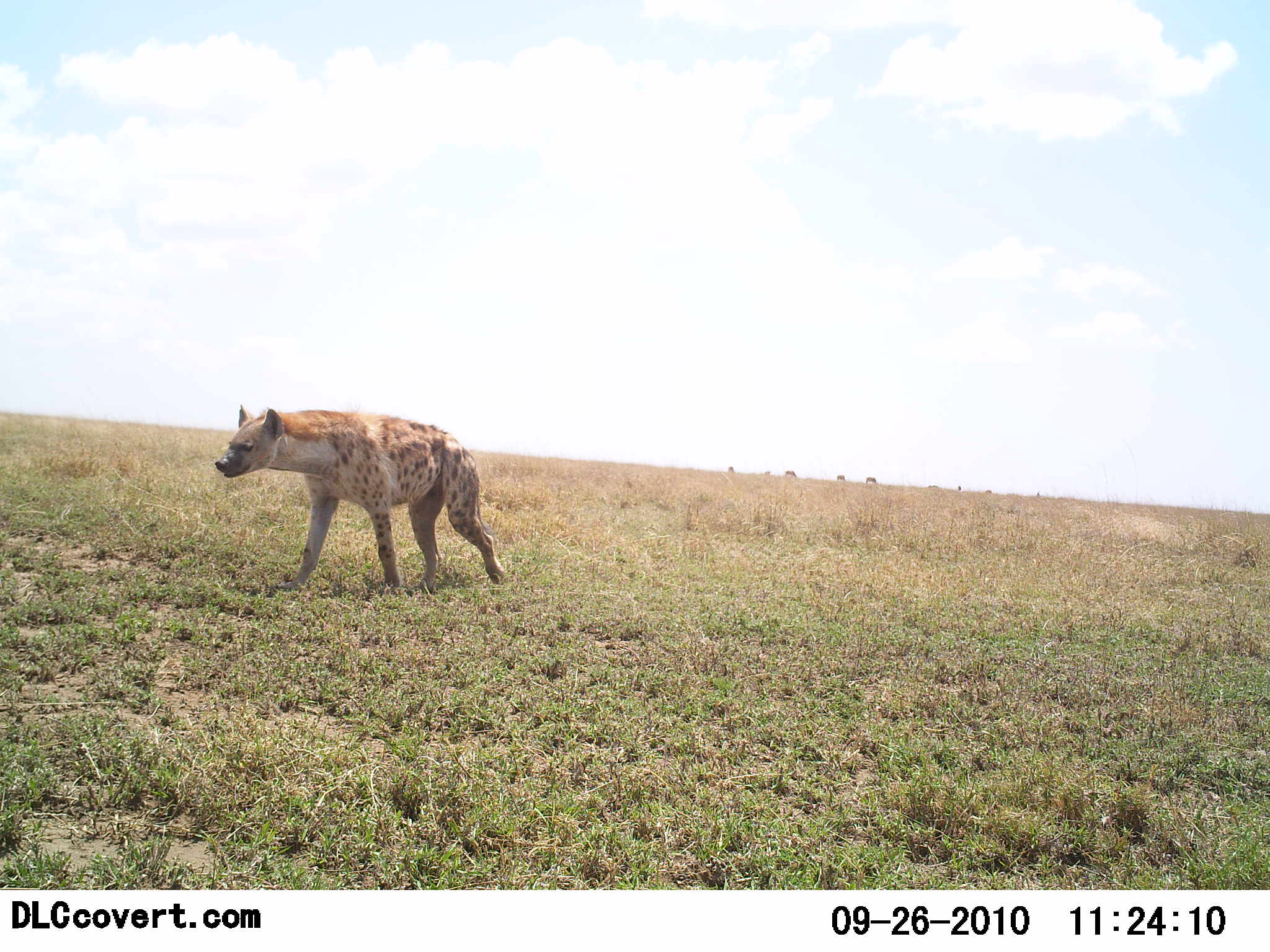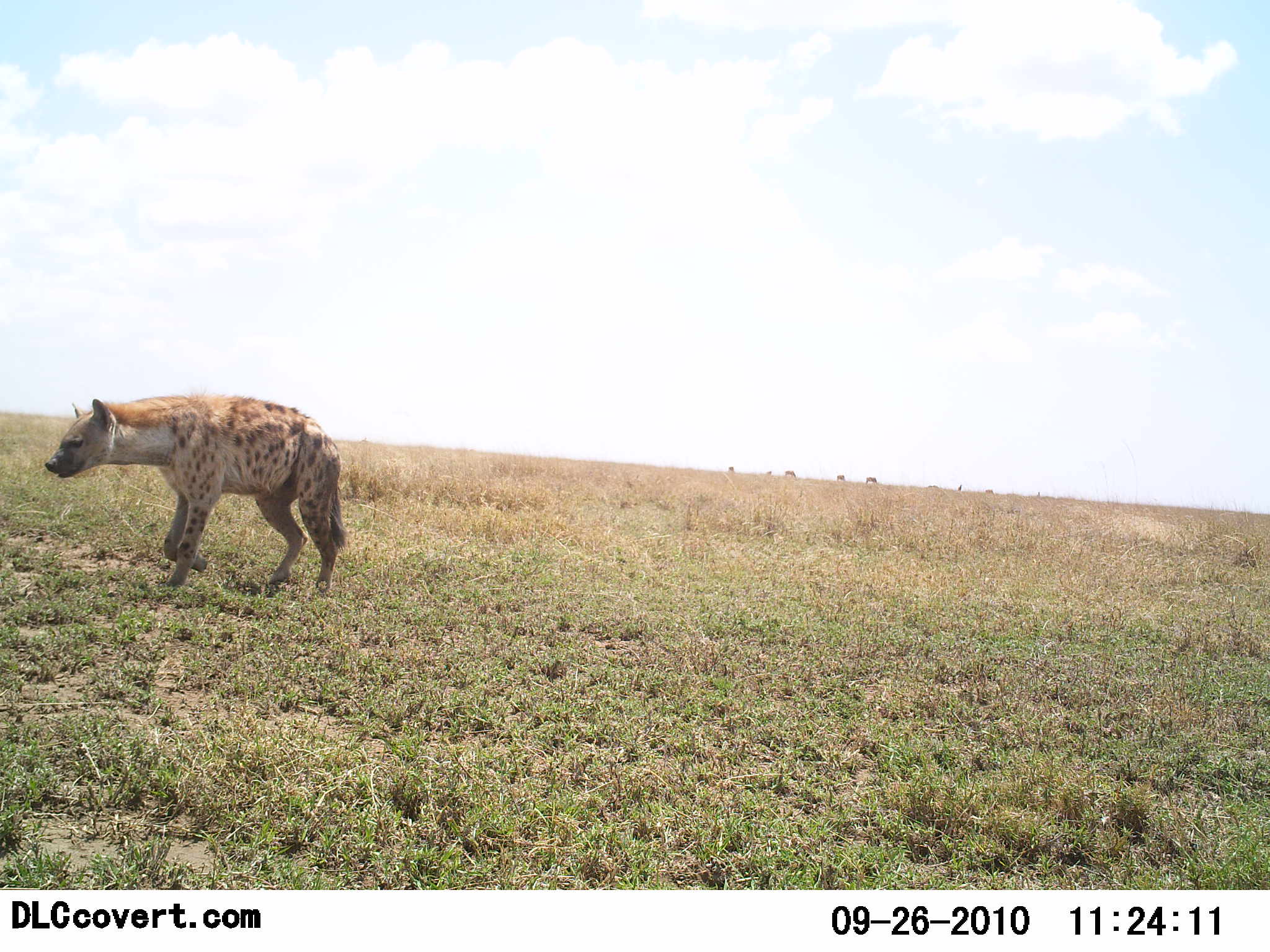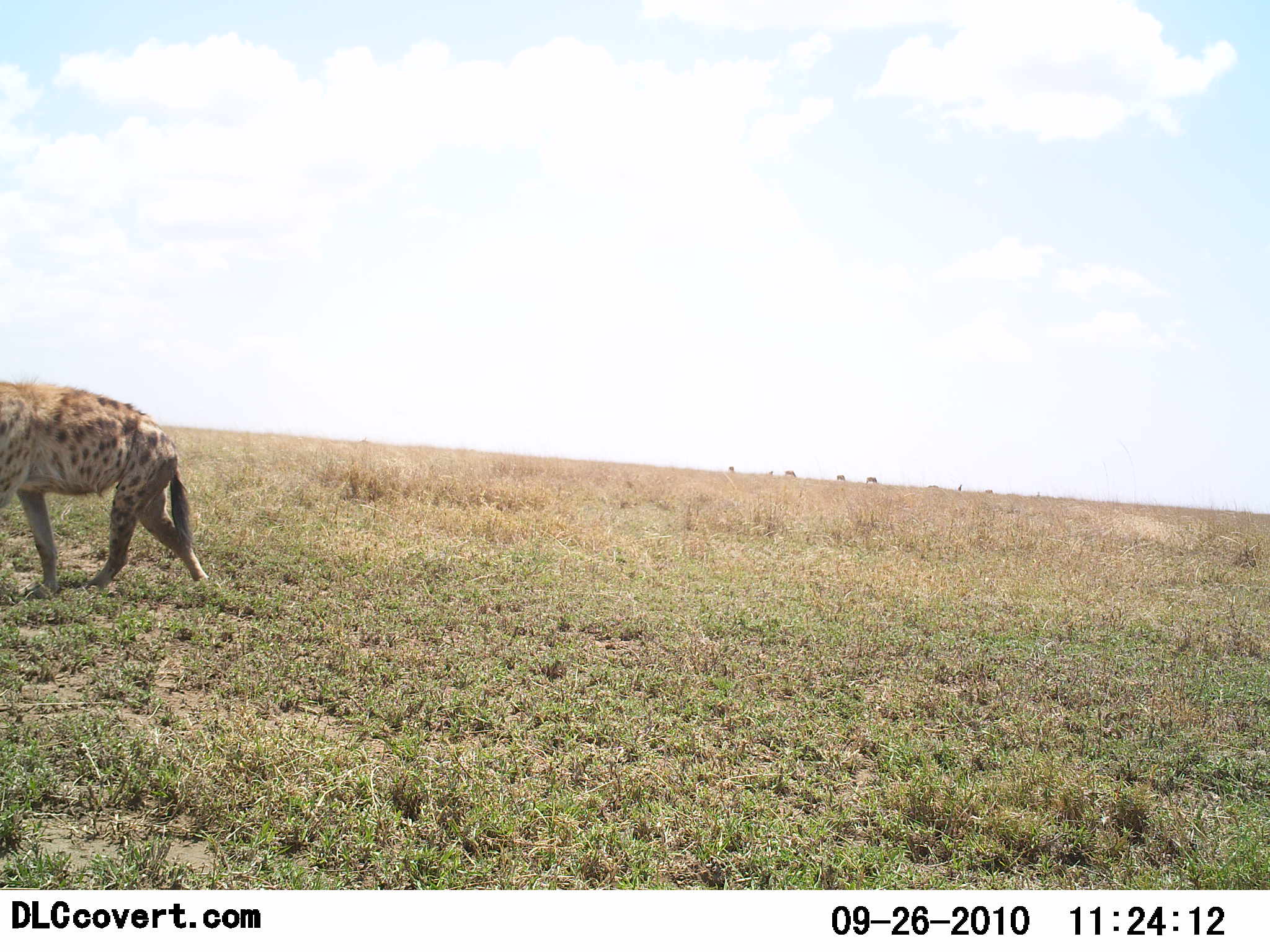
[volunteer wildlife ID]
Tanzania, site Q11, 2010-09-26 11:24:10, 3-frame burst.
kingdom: Animalia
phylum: Chordata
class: Mammalia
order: Carnivora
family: Hyaenidae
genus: Crocuta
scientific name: Crocuta crocuta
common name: spotted hyena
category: hyenaspotted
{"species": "hyenaspotted (spotted hyena) (Crocuta crocuta)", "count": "1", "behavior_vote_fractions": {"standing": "7%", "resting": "0%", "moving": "93%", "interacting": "0%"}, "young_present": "0%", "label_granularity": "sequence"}